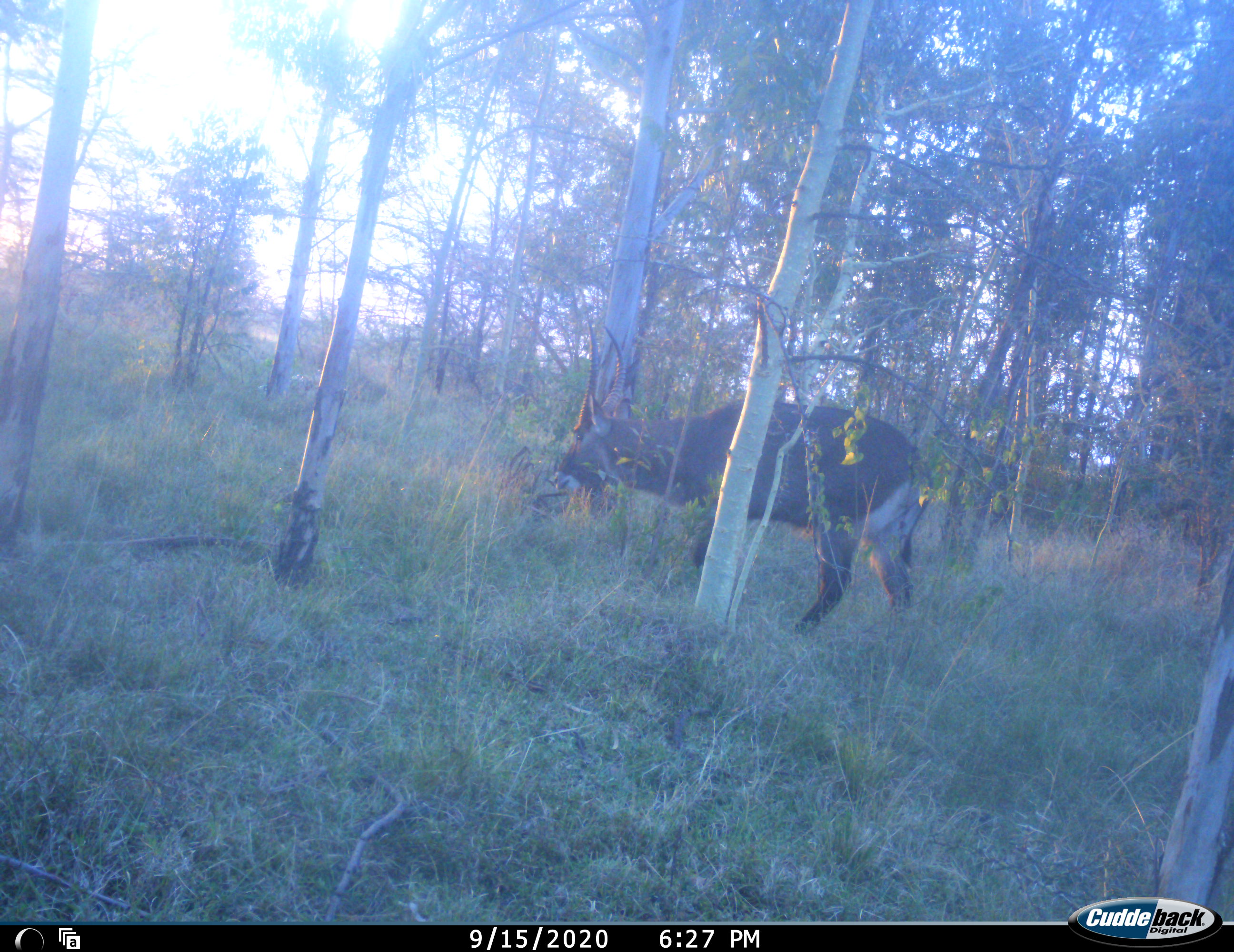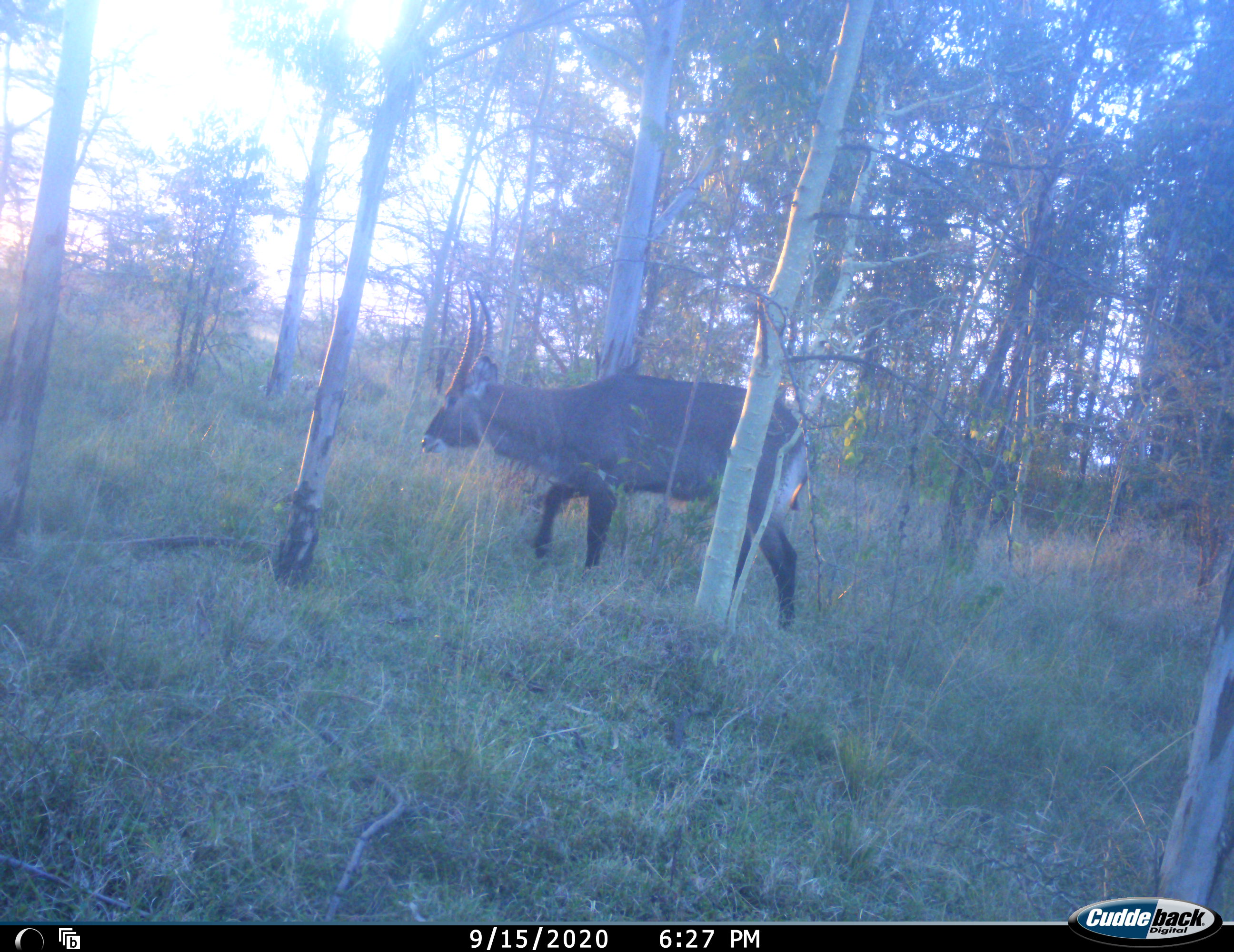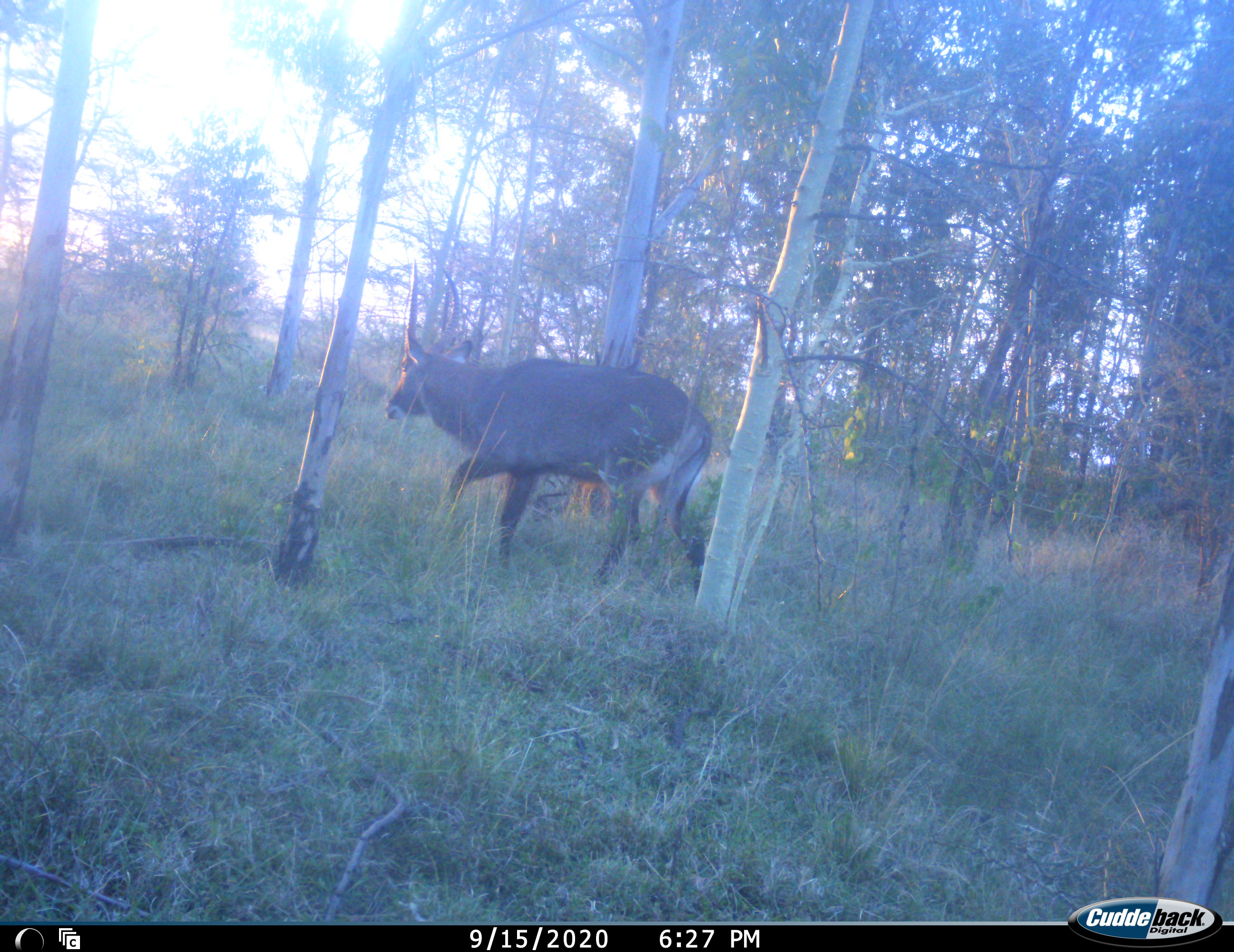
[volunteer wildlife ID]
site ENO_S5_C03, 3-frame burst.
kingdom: Animalia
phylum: Chordata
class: Mammalia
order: Artiodactyla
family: Bovidae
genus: Kobus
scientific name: Kobus ellipsiprymnus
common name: waterbuck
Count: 1.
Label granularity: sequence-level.